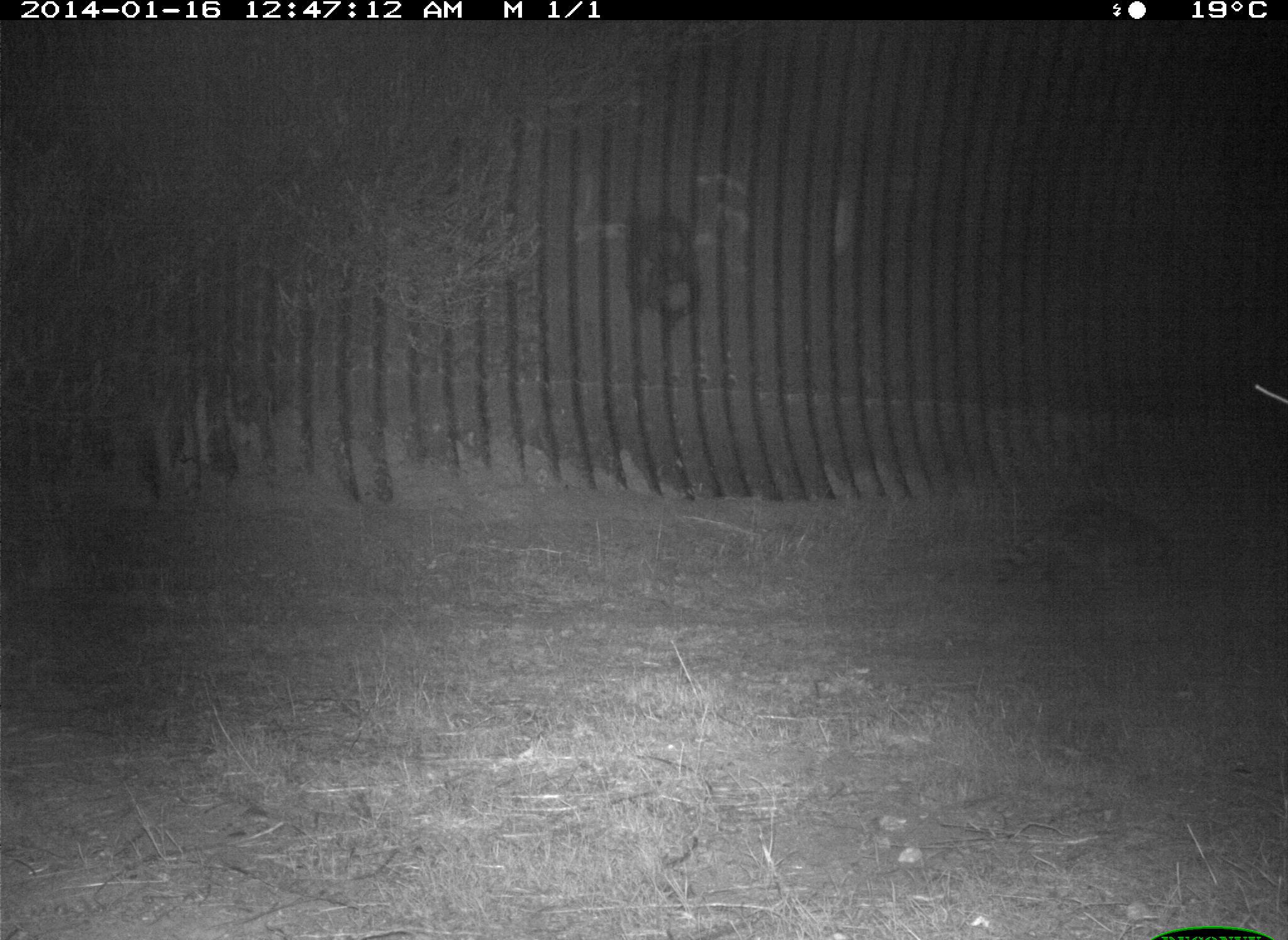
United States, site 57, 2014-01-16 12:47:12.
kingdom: Animalia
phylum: Chordata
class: Mammalia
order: Carnivora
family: Procyonidae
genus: Procyon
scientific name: Procyon lotor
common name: raccoon